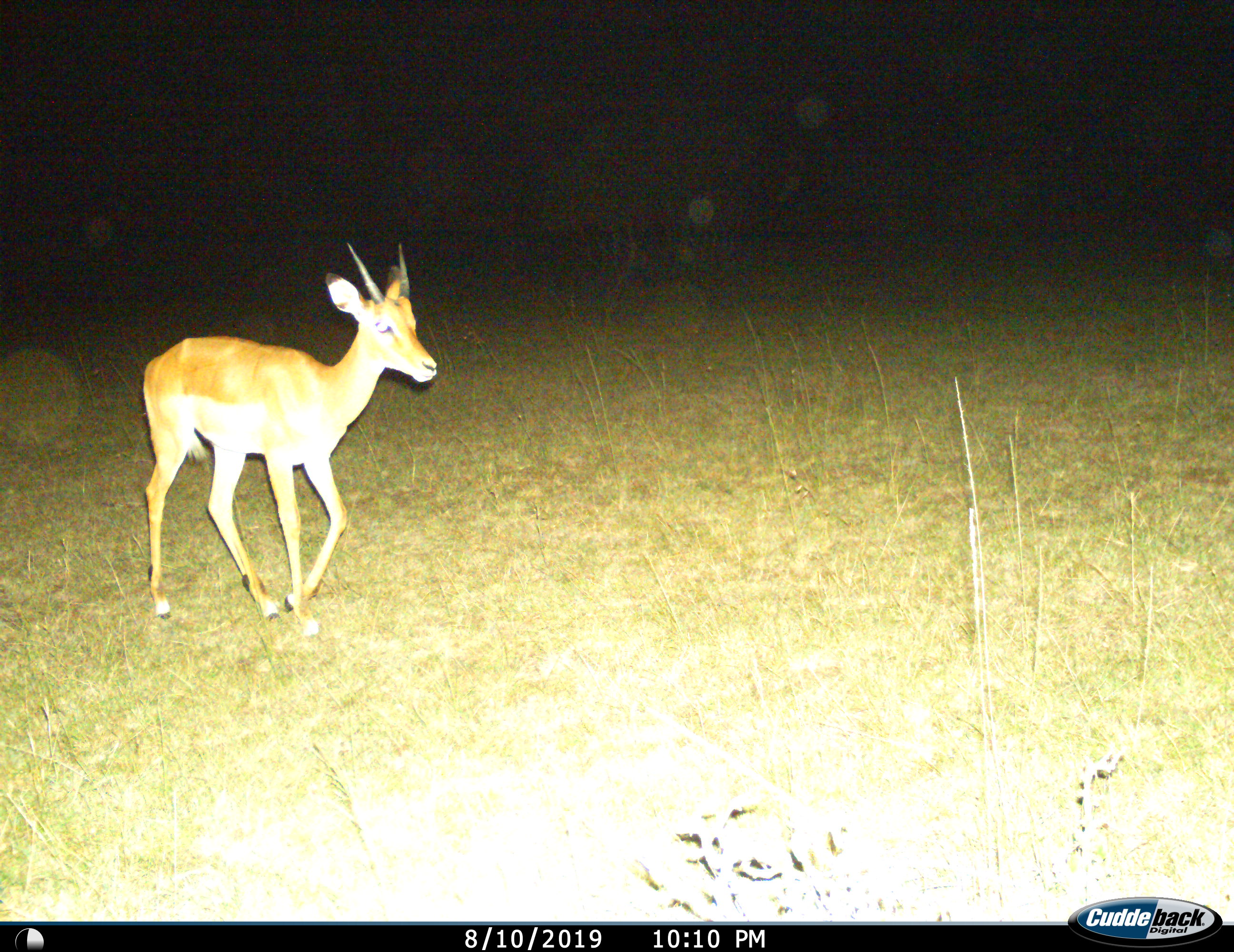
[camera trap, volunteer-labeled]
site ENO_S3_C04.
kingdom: Animalia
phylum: Chordata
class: Mammalia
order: Artiodactyla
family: Bovidae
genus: Aepyceros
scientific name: Aepyceros melampus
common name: impala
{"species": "impala (Aepyceros melampus)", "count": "1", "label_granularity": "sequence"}